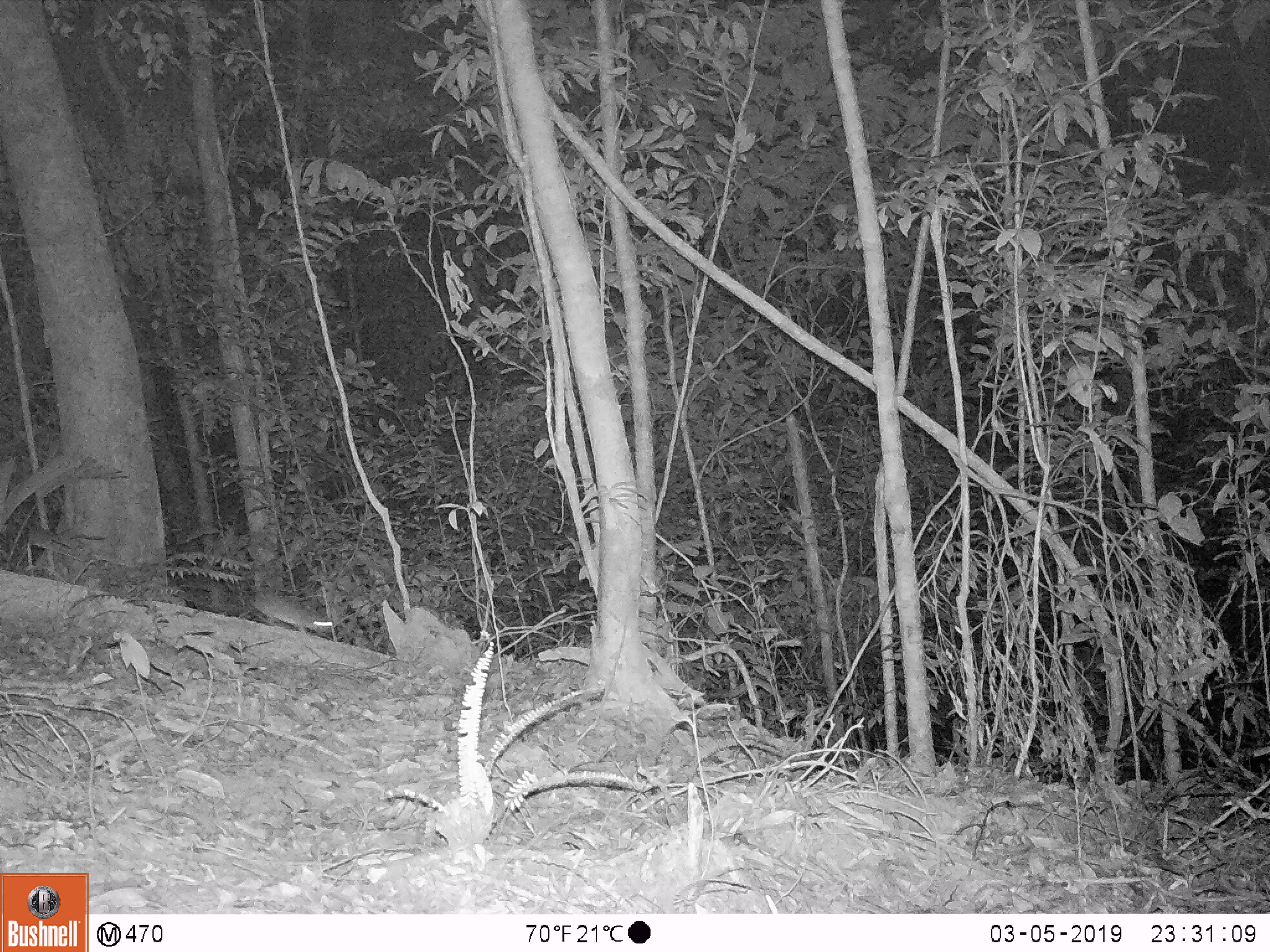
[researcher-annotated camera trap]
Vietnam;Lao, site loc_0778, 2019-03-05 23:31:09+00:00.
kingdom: Animalia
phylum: Chordata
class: Mammalia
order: Rodentia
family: Muridae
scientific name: Muridae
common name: old-world mice and rats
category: unidentified murid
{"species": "unidentified murid (old-world mice and rats) (Muridae)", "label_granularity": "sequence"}